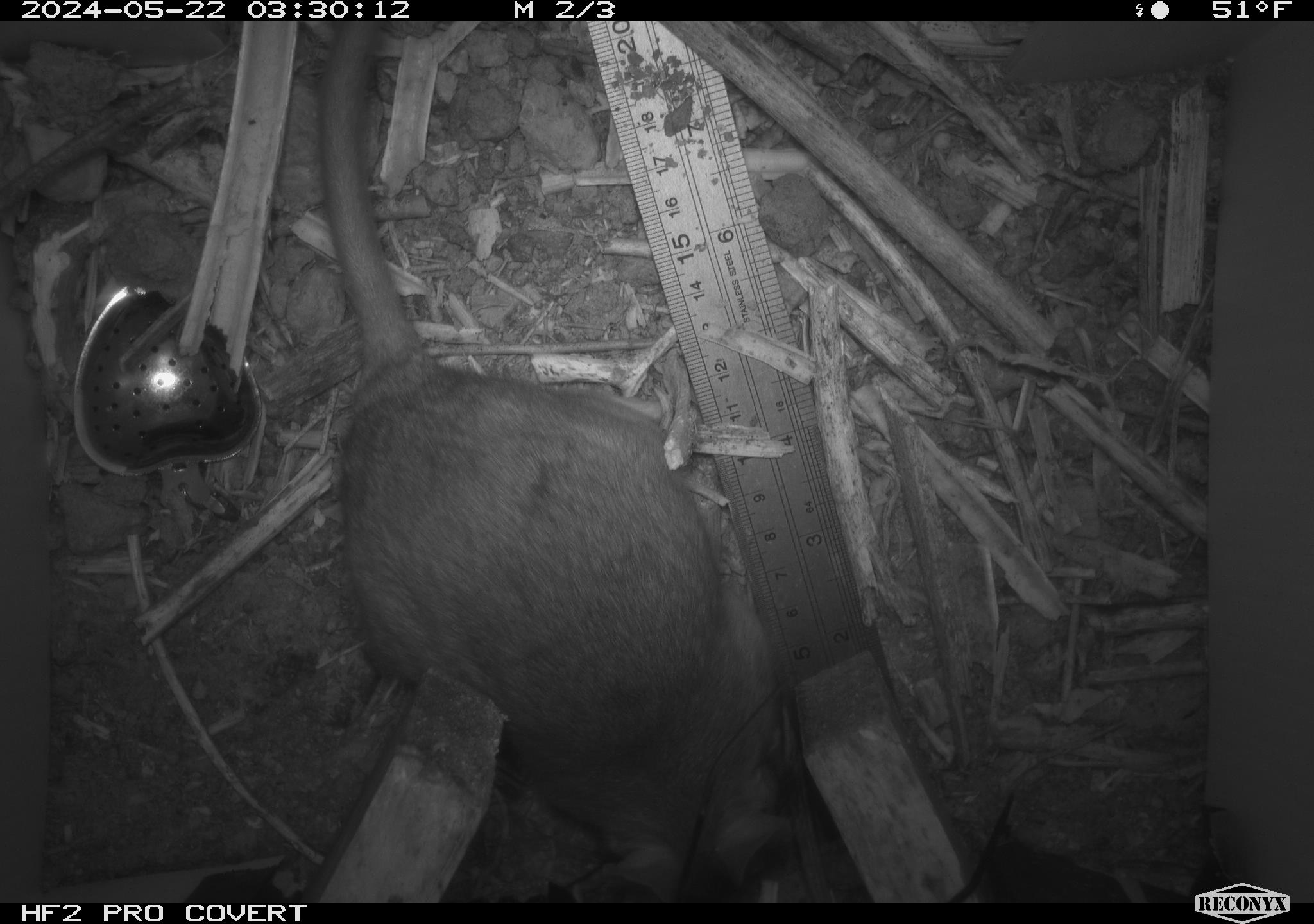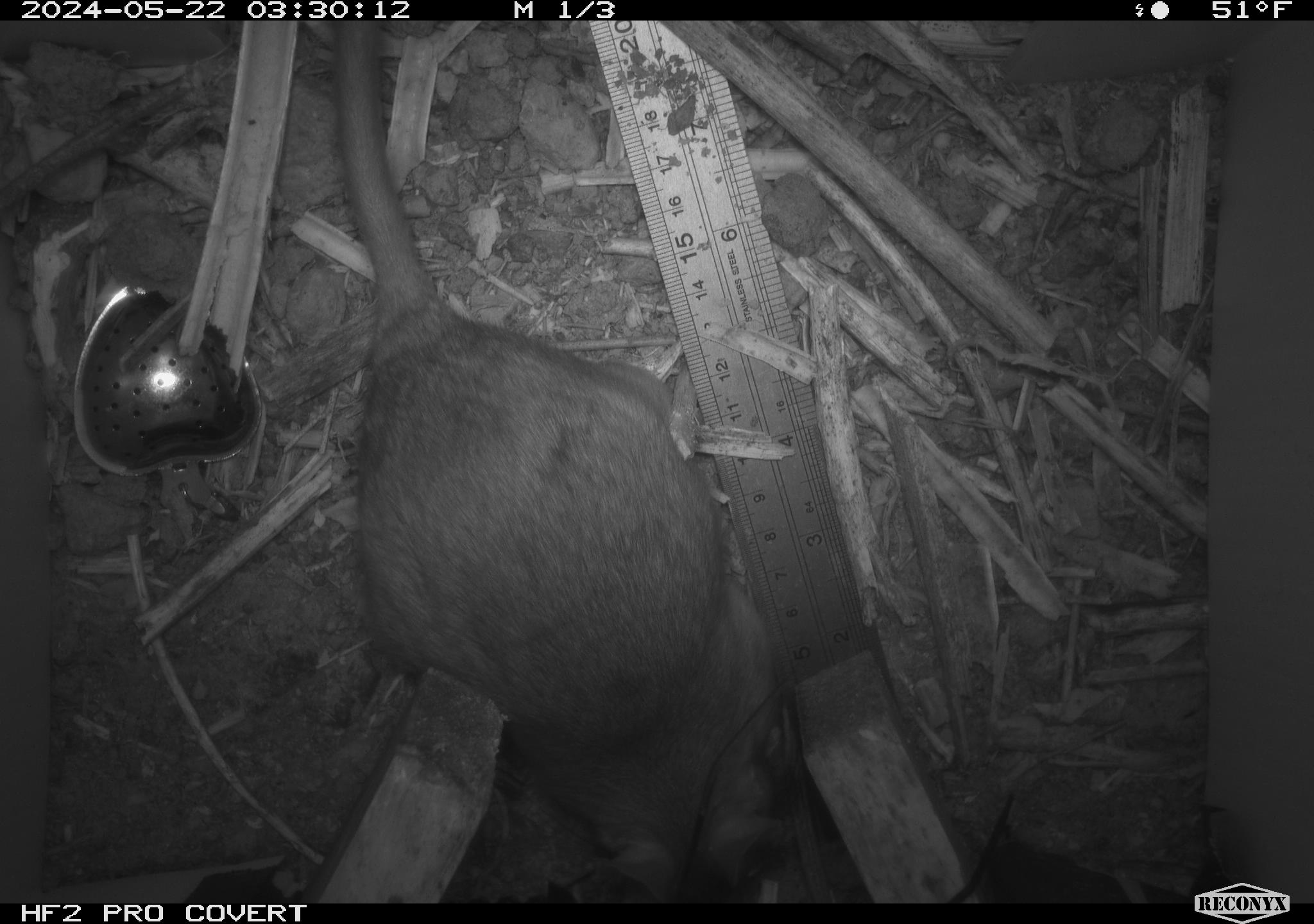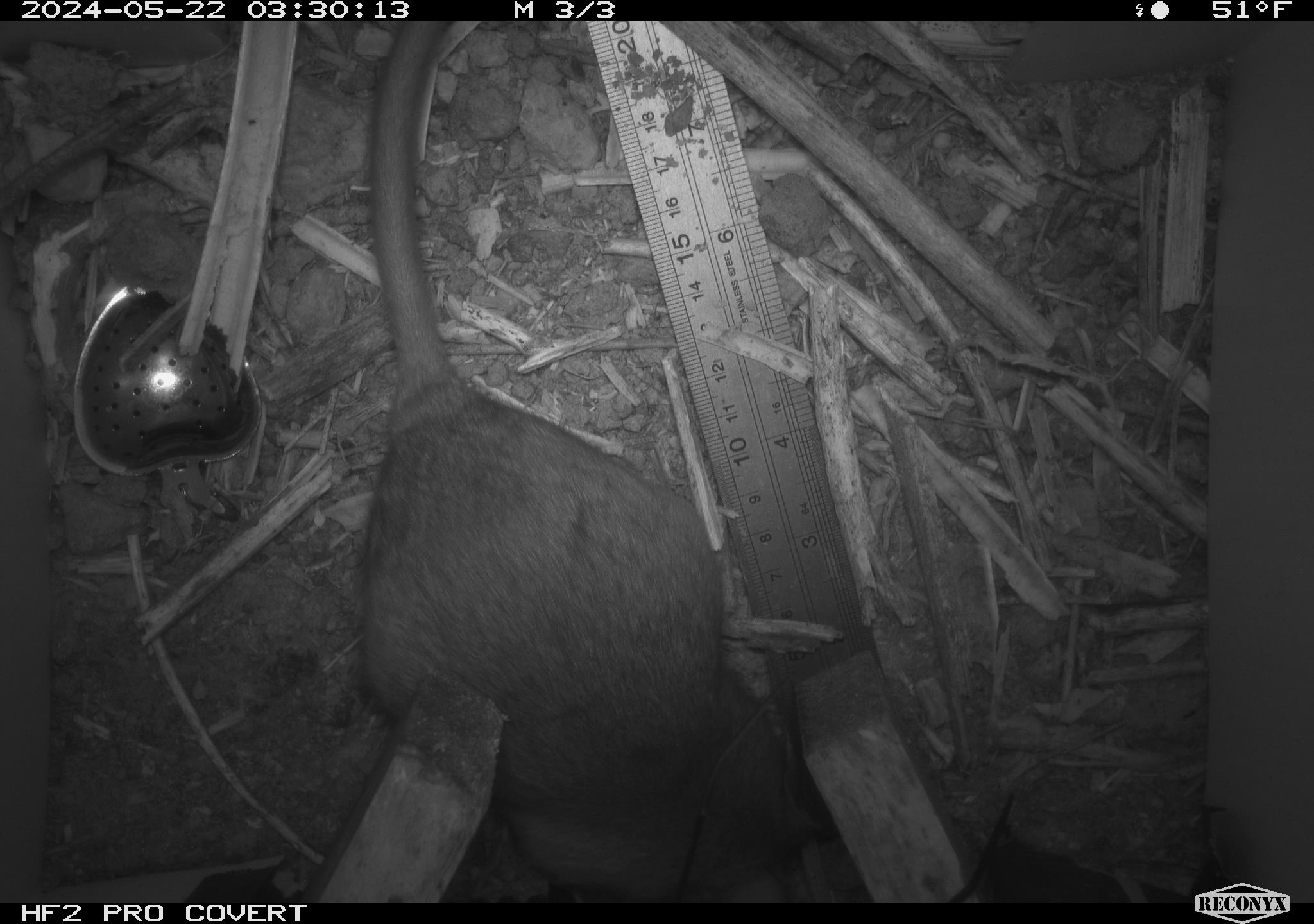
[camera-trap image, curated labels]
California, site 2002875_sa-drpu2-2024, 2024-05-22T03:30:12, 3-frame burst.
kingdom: Animalia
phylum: Chordata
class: Mammalia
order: Rodentia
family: Cricetidae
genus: Neotoma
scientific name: Neotoma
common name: pack rat or woodrat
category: neotoma species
Neotoma species (pack rat or woodrat) (Neotoma).